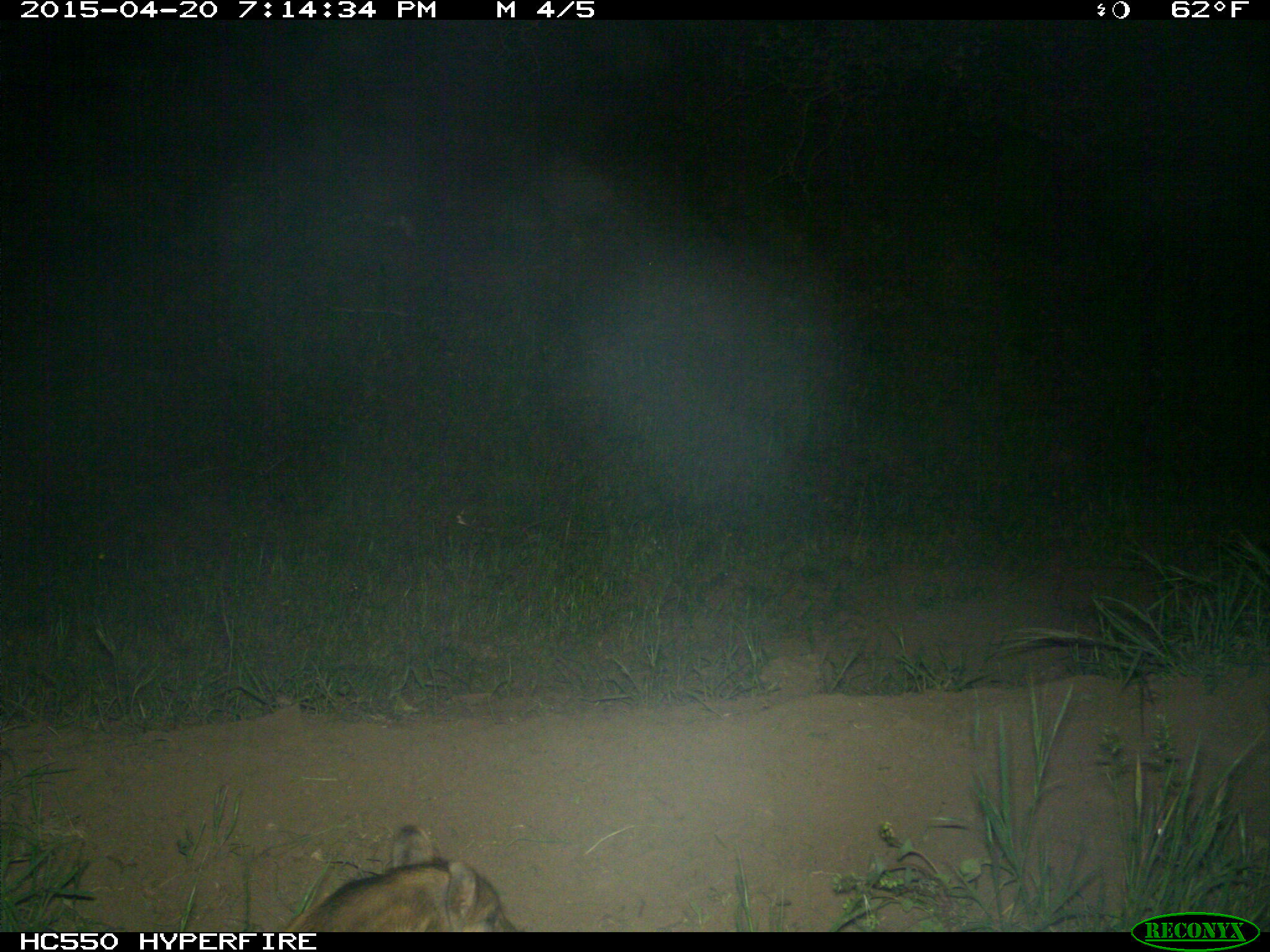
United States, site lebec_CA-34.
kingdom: Animalia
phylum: Chordata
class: Mammalia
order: Artiodactyla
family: Suidae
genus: Sus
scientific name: Sus scrofa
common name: wild boar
Sus scrofa (wild boar).